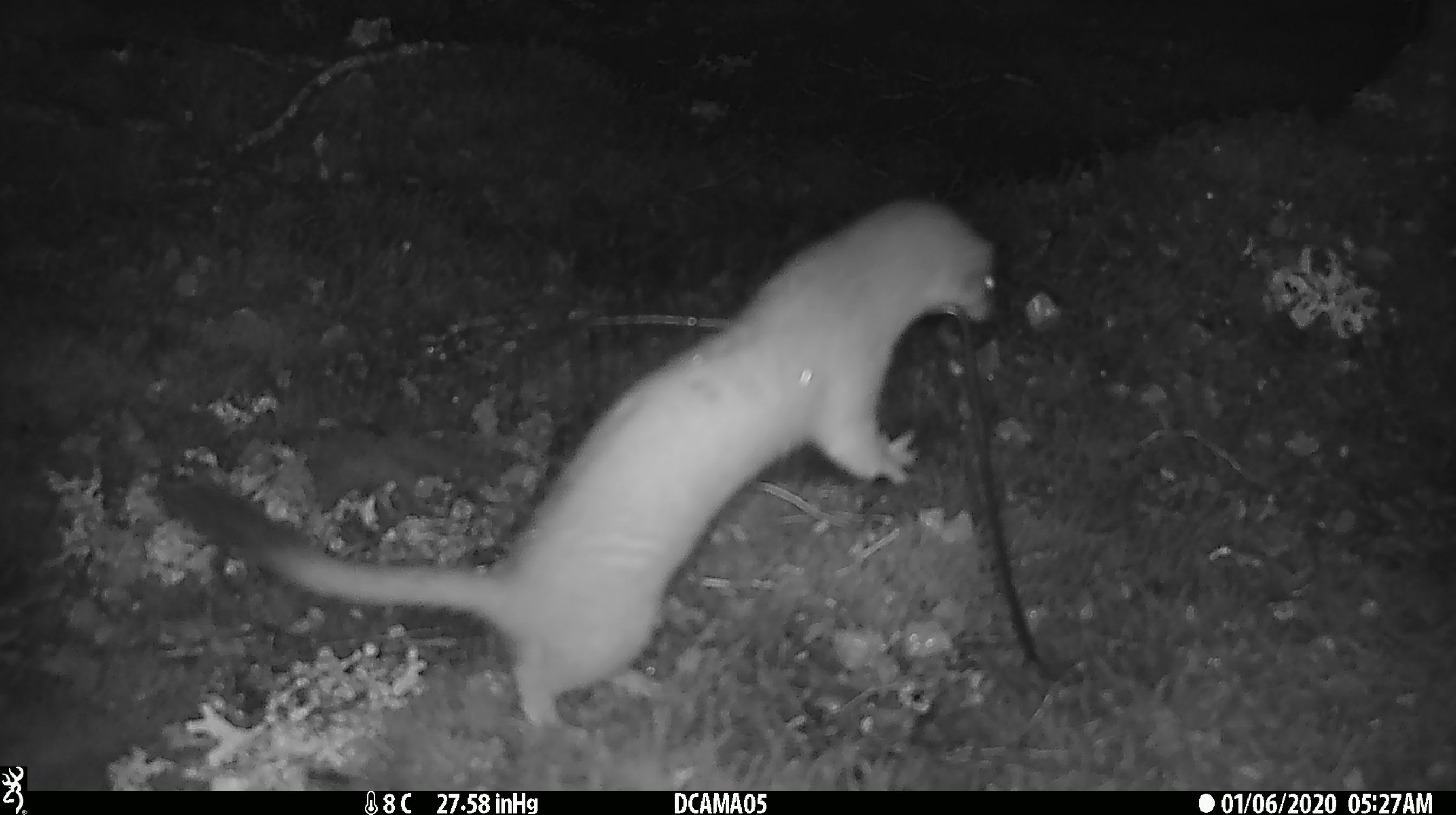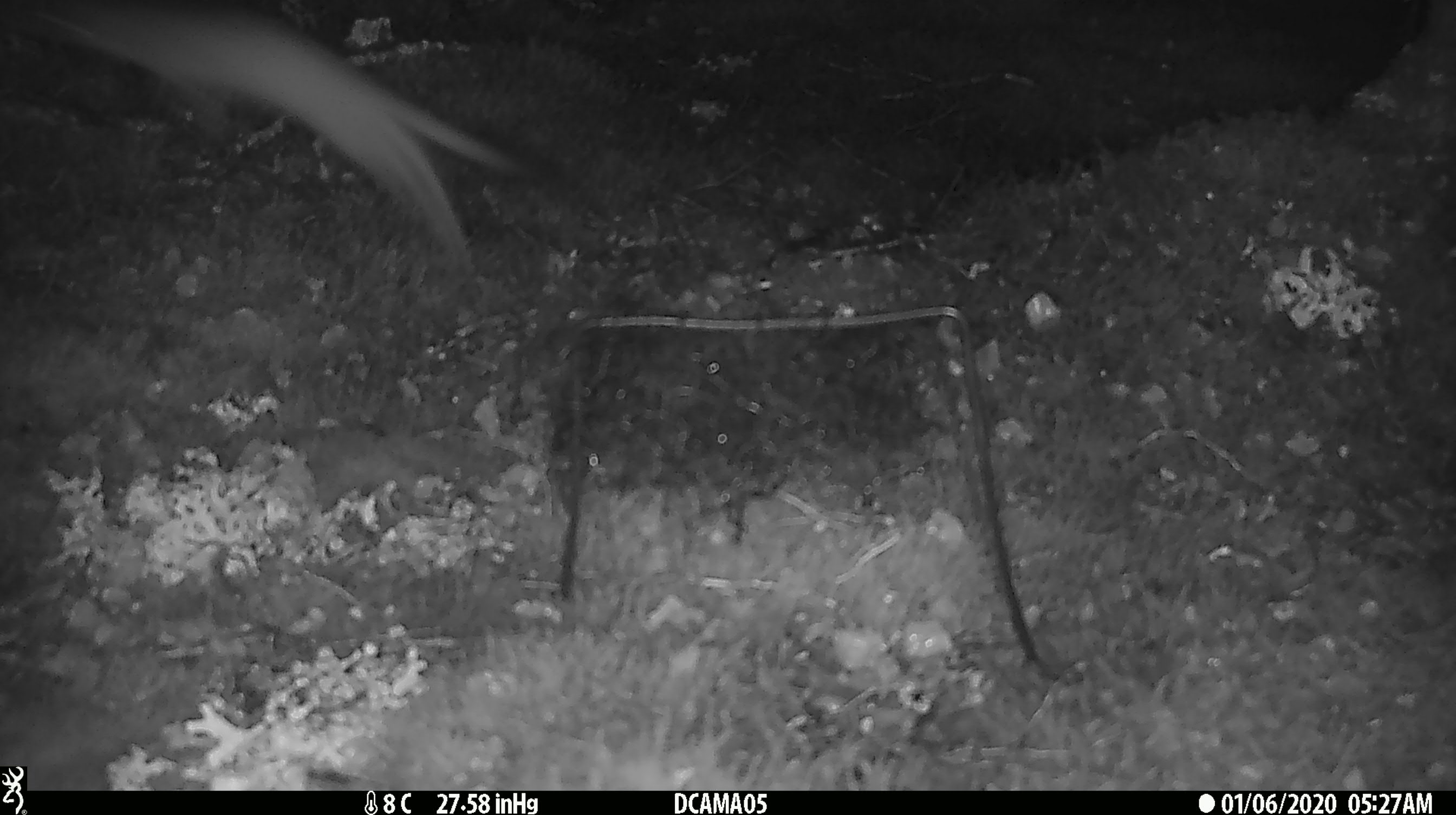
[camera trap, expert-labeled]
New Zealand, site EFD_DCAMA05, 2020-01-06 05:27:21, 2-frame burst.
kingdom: Animalia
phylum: Chordata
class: Mammalia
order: Carnivora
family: Mustelidae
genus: Mustela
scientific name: Mustela erminea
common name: stoat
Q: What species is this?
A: Stoat (Mustela erminea).